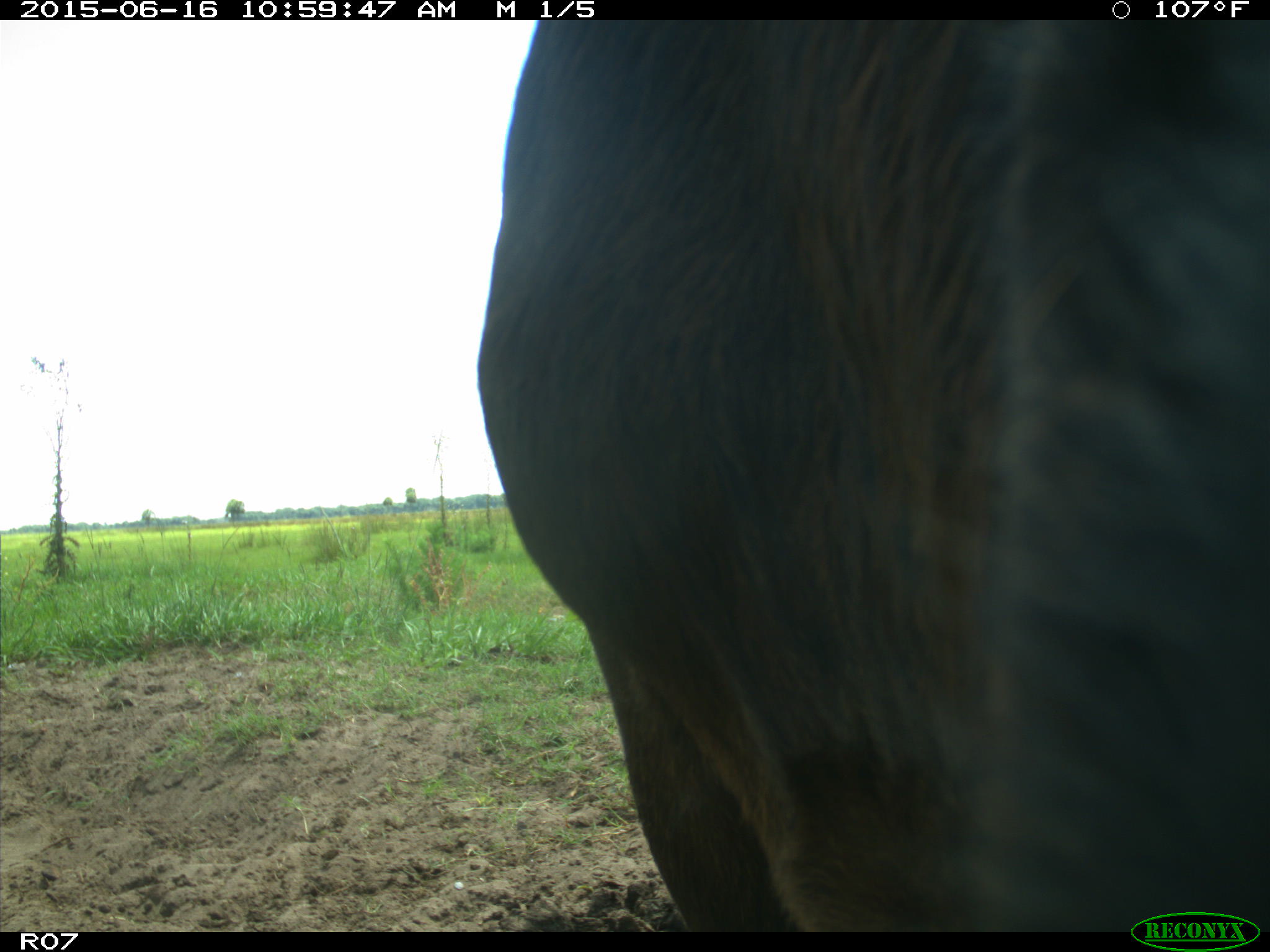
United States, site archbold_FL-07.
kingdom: Animalia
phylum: Chordata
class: Mammalia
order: Artiodactyla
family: Bovidae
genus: Bos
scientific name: Bos taurus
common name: domestic cow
Bos taurus (domestic cow).